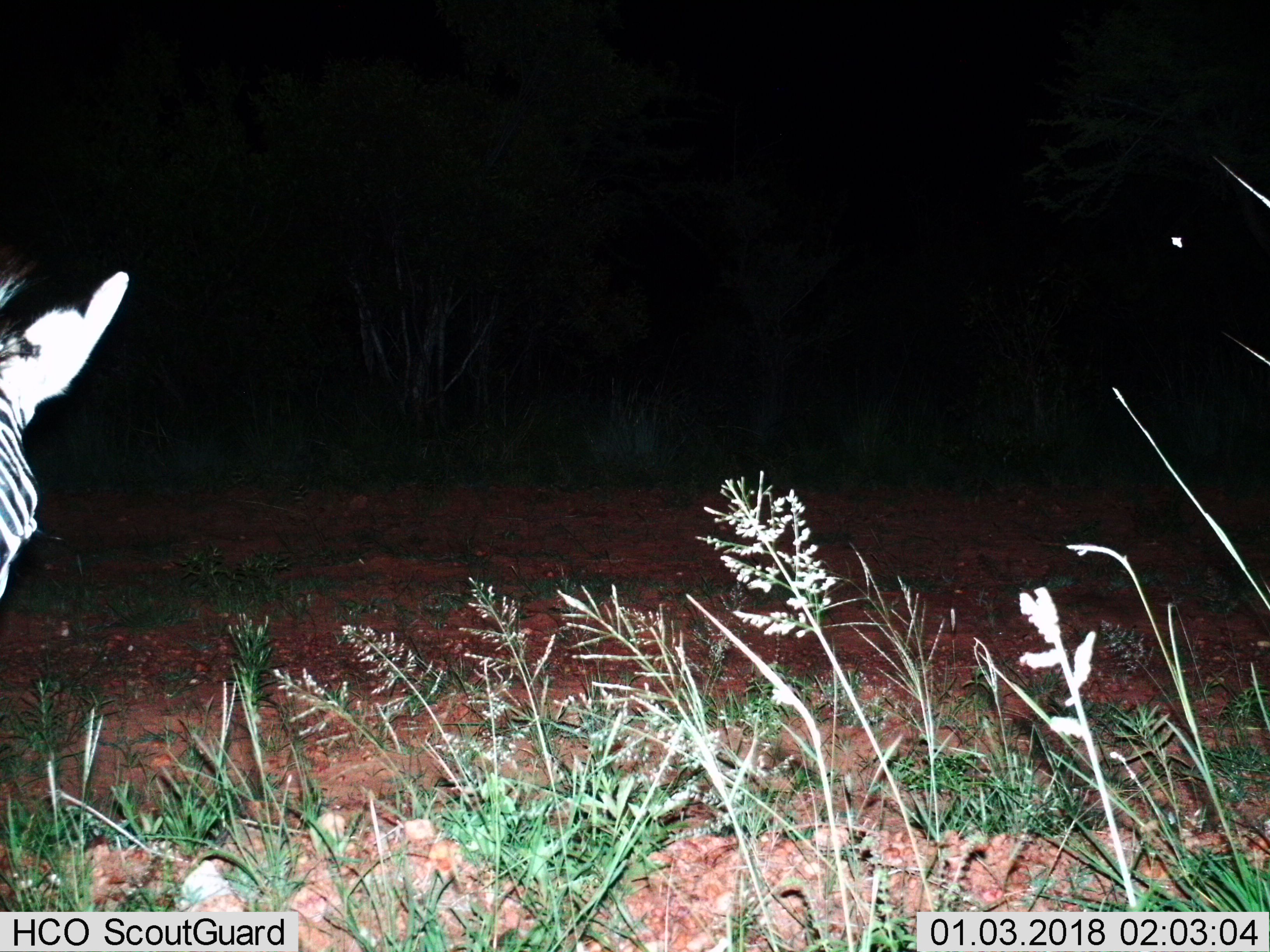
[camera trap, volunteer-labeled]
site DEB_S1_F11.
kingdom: Animalia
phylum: Chordata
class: Mammalia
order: Perissodactyla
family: Equidae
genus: Equus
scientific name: Equus quagga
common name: plains zebra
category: zebraplains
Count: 1.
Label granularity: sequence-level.